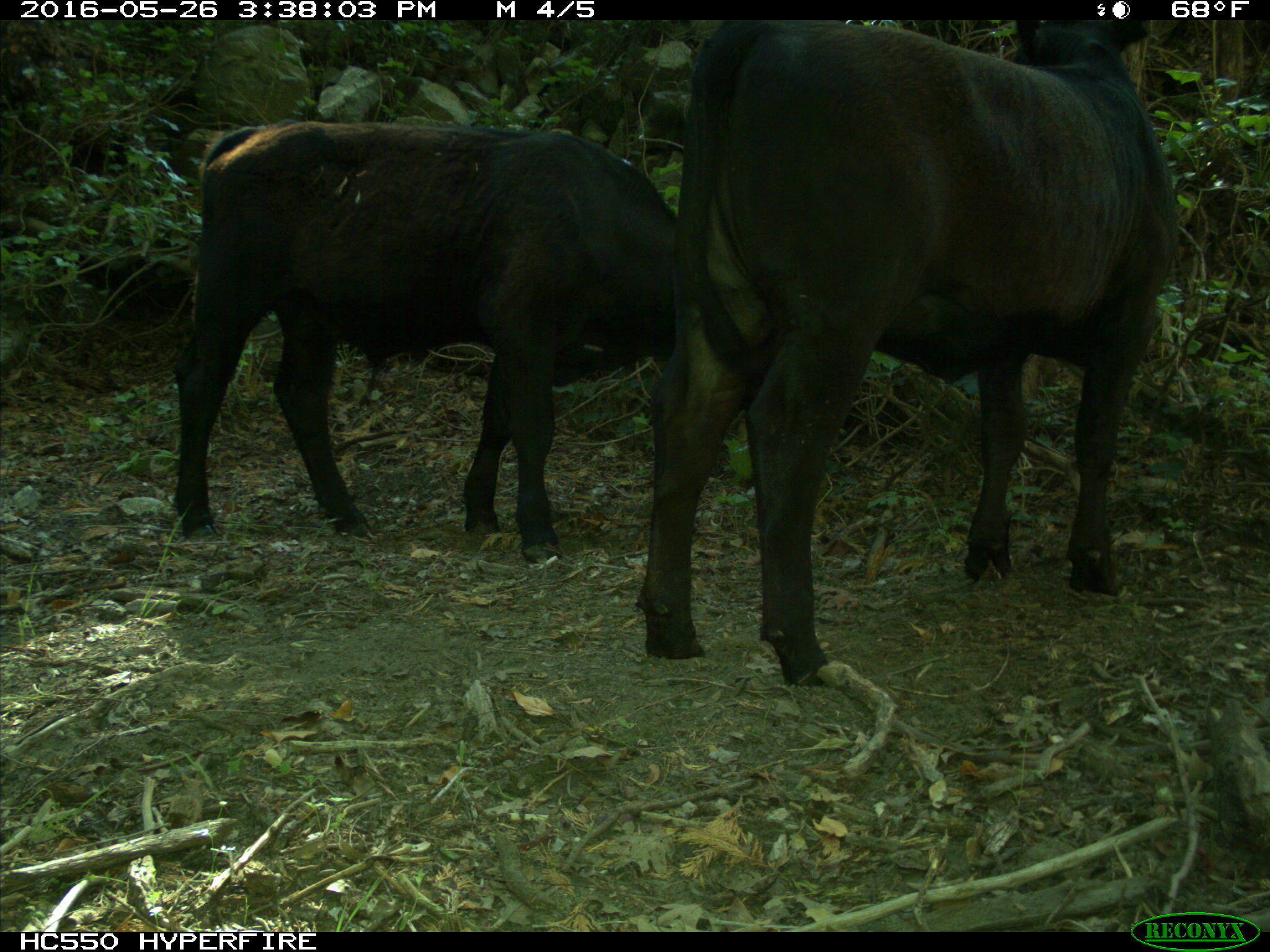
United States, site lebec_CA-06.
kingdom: Animalia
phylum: Chordata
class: Mammalia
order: Artiodactyla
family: Bovidae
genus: Bos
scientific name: Bos taurus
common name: domestic cow